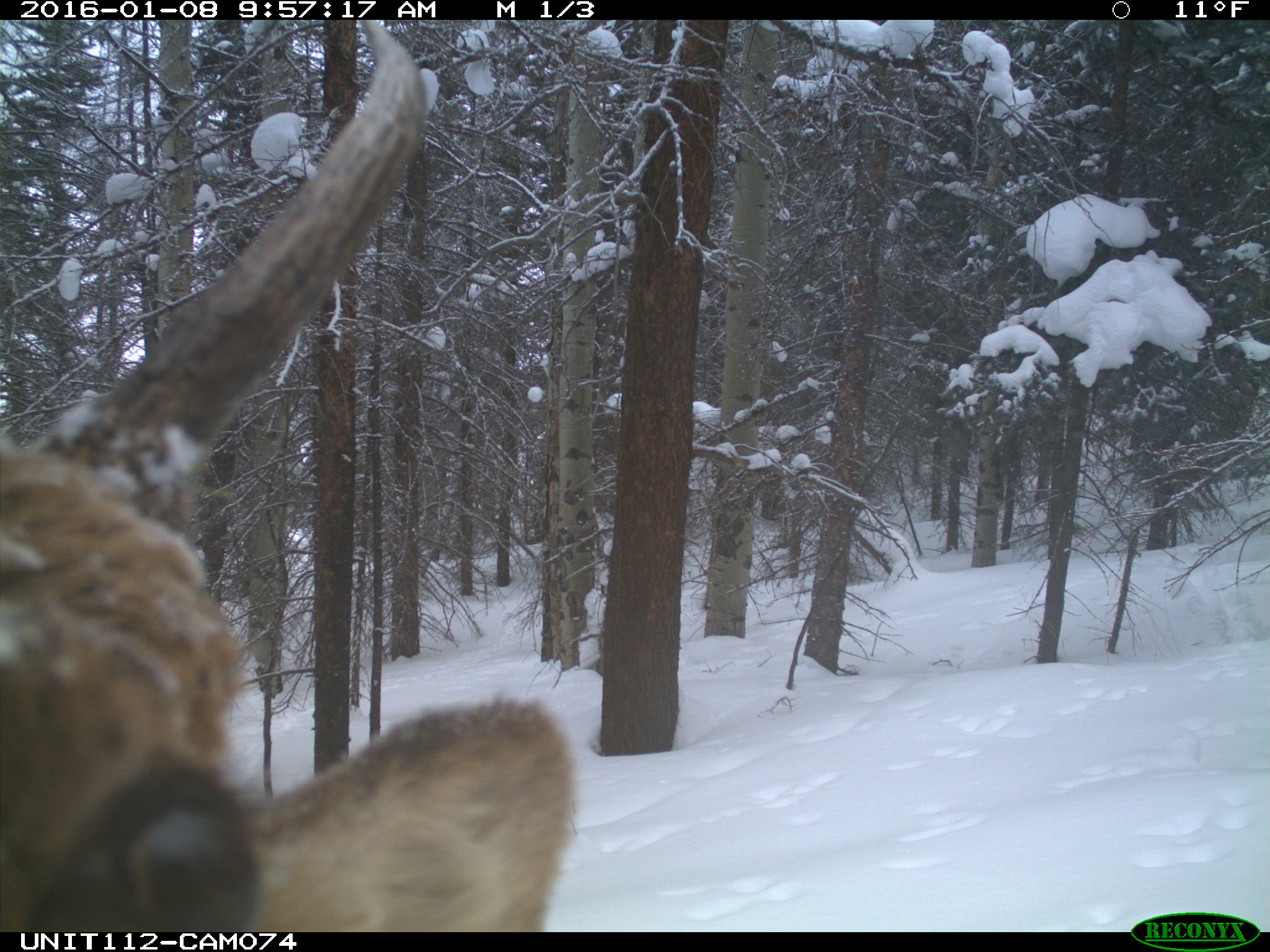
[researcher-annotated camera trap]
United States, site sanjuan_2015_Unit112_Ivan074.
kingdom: Animalia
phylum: Chordata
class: Mammalia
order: Artiodactyla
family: Cervidae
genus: Cervus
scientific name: Cervus elaphus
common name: red deer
Cervus elaphus (red deer).